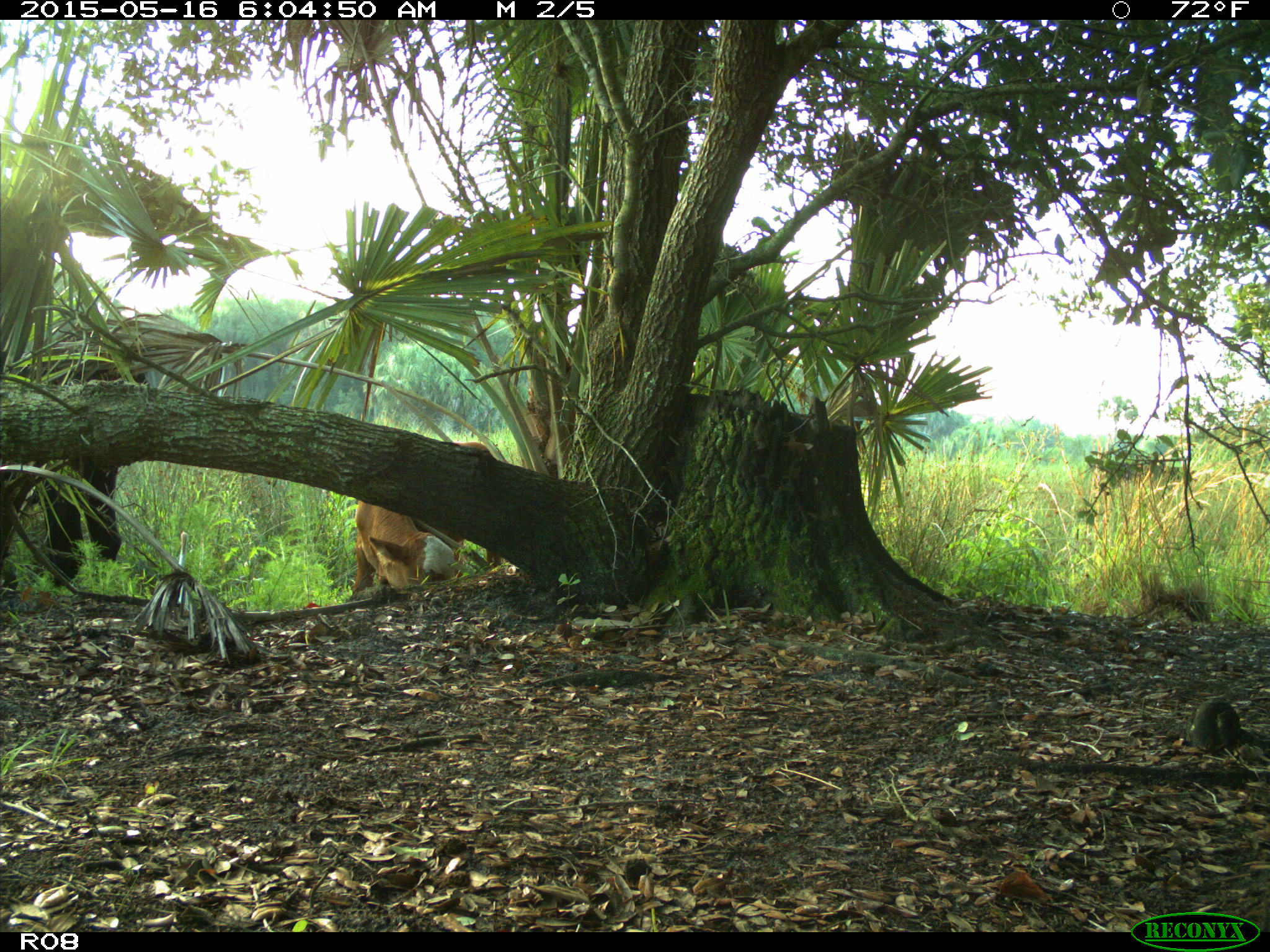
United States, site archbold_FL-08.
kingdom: Animalia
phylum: Chordata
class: Mammalia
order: Artiodactyla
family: Bovidae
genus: Bos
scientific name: Bos taurus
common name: domestic cow